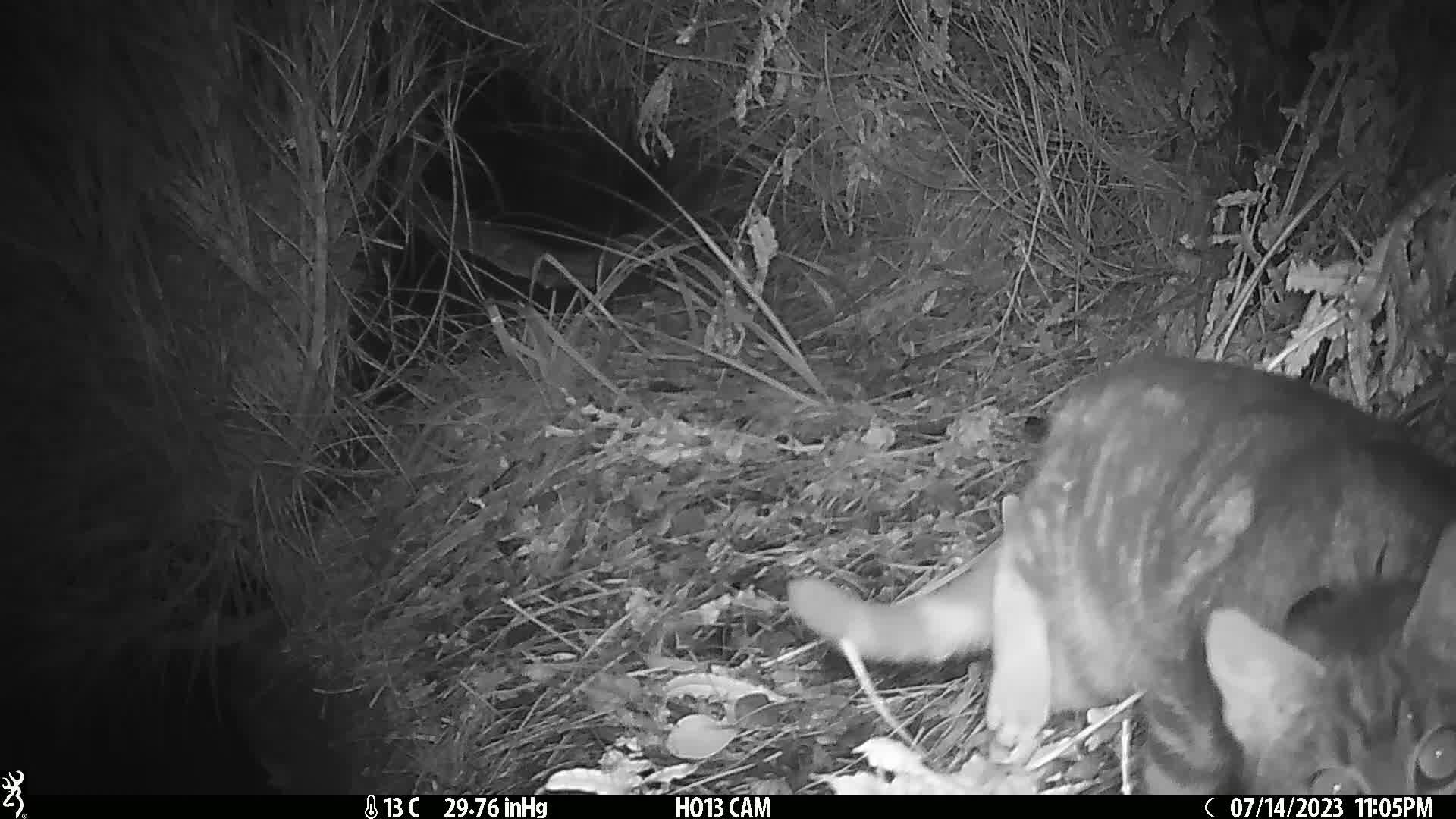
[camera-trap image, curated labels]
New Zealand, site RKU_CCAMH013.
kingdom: Animalia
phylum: Chordata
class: Mammalia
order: Carnivora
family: Felidae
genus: Felis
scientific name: Felis catus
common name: domestic cat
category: cat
Cat (domestic cat) (Felis catus).